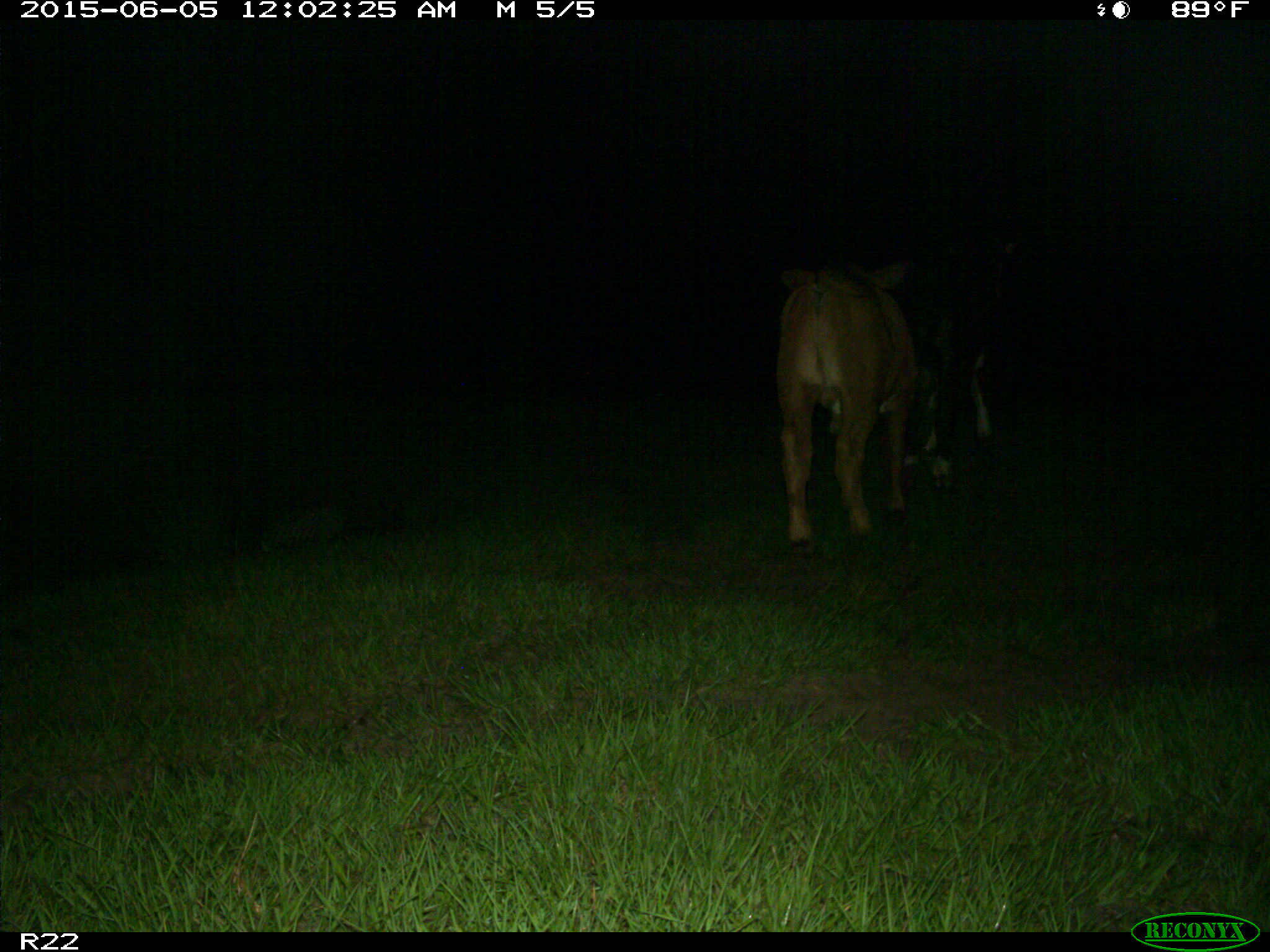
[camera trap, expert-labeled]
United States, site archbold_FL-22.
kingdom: Animalia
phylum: Chordata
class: Mammalia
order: Artiodactyla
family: Bovidae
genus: Bos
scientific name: Bos taurus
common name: domestic cow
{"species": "Bos taurus (domestic cow)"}